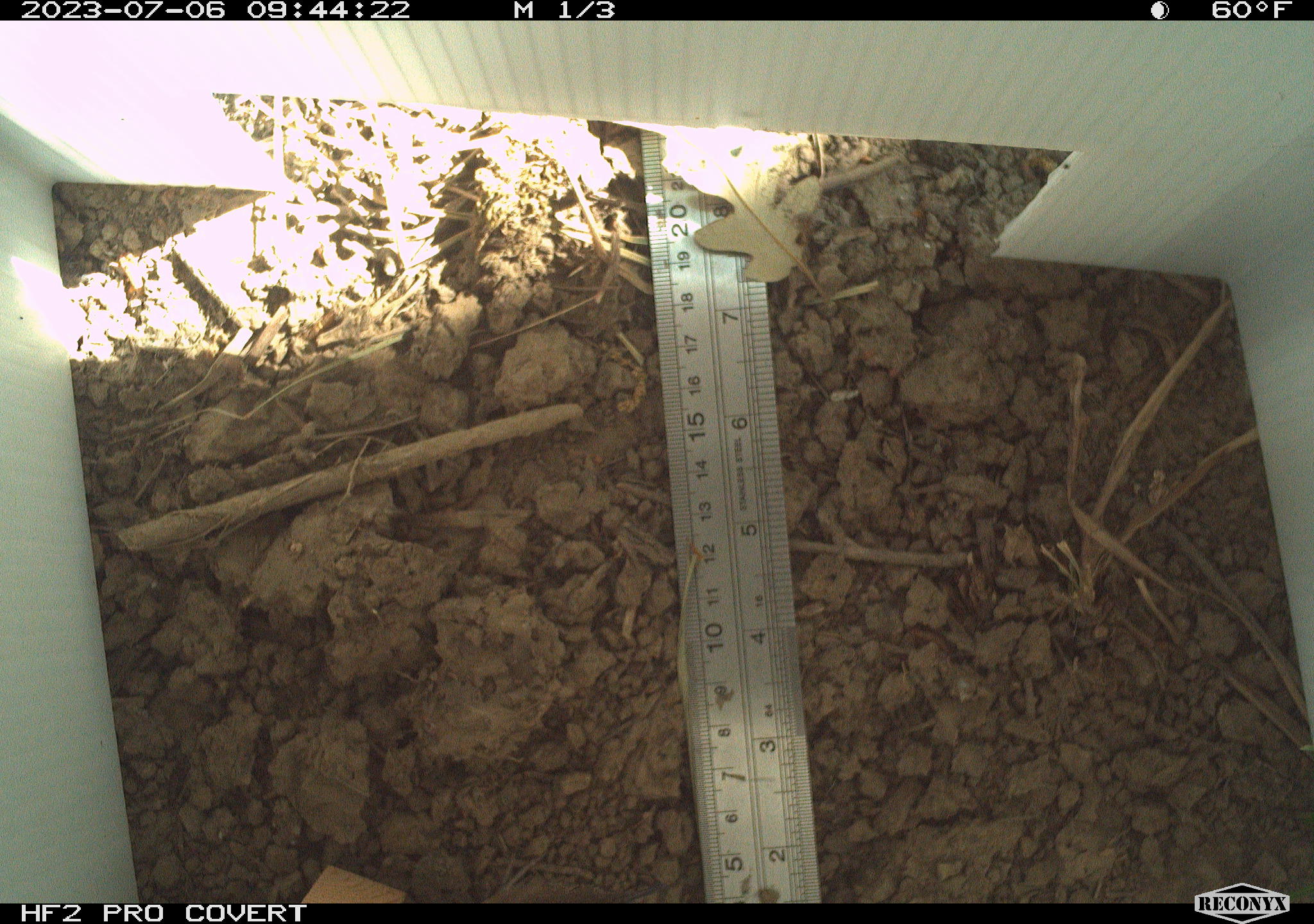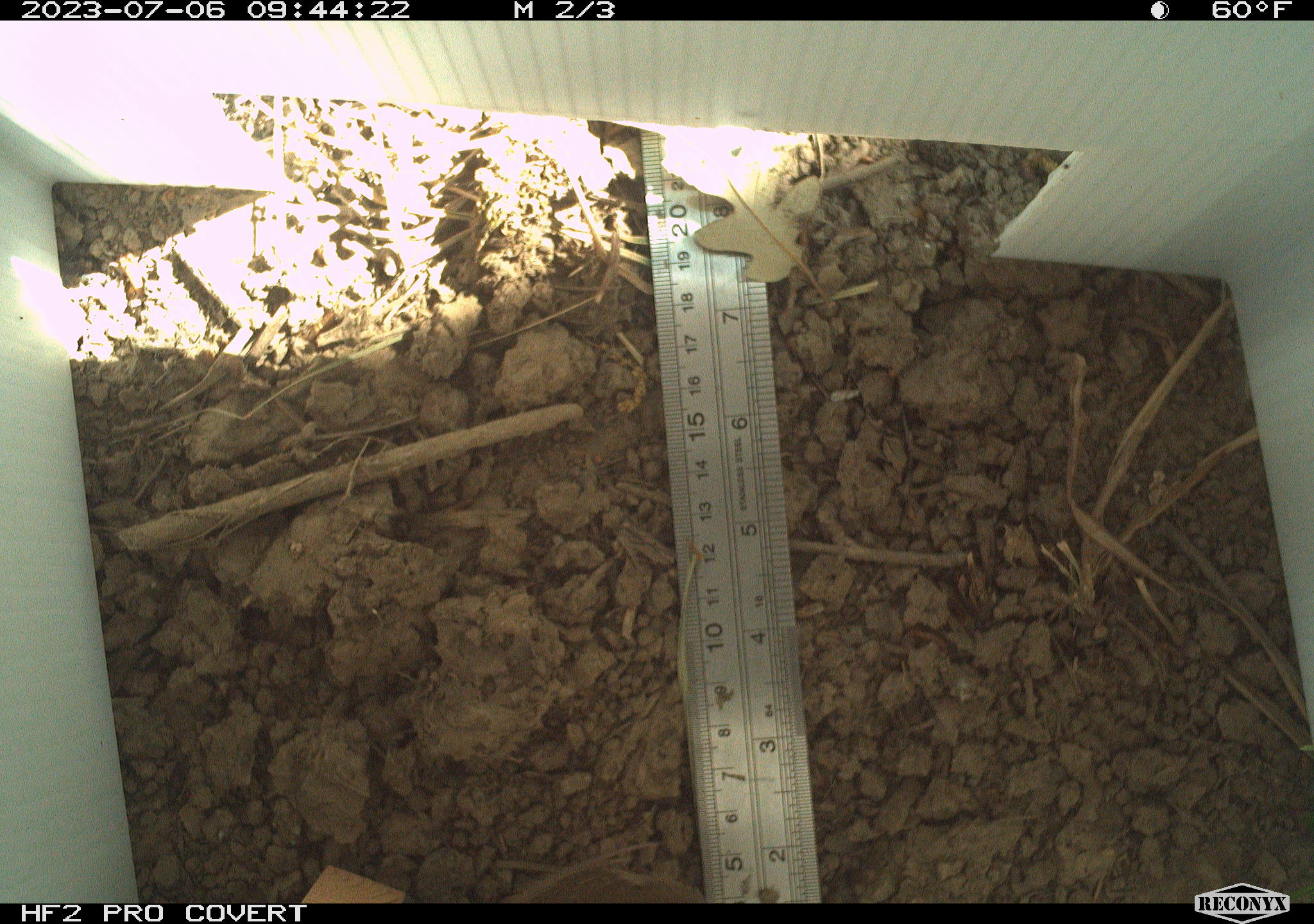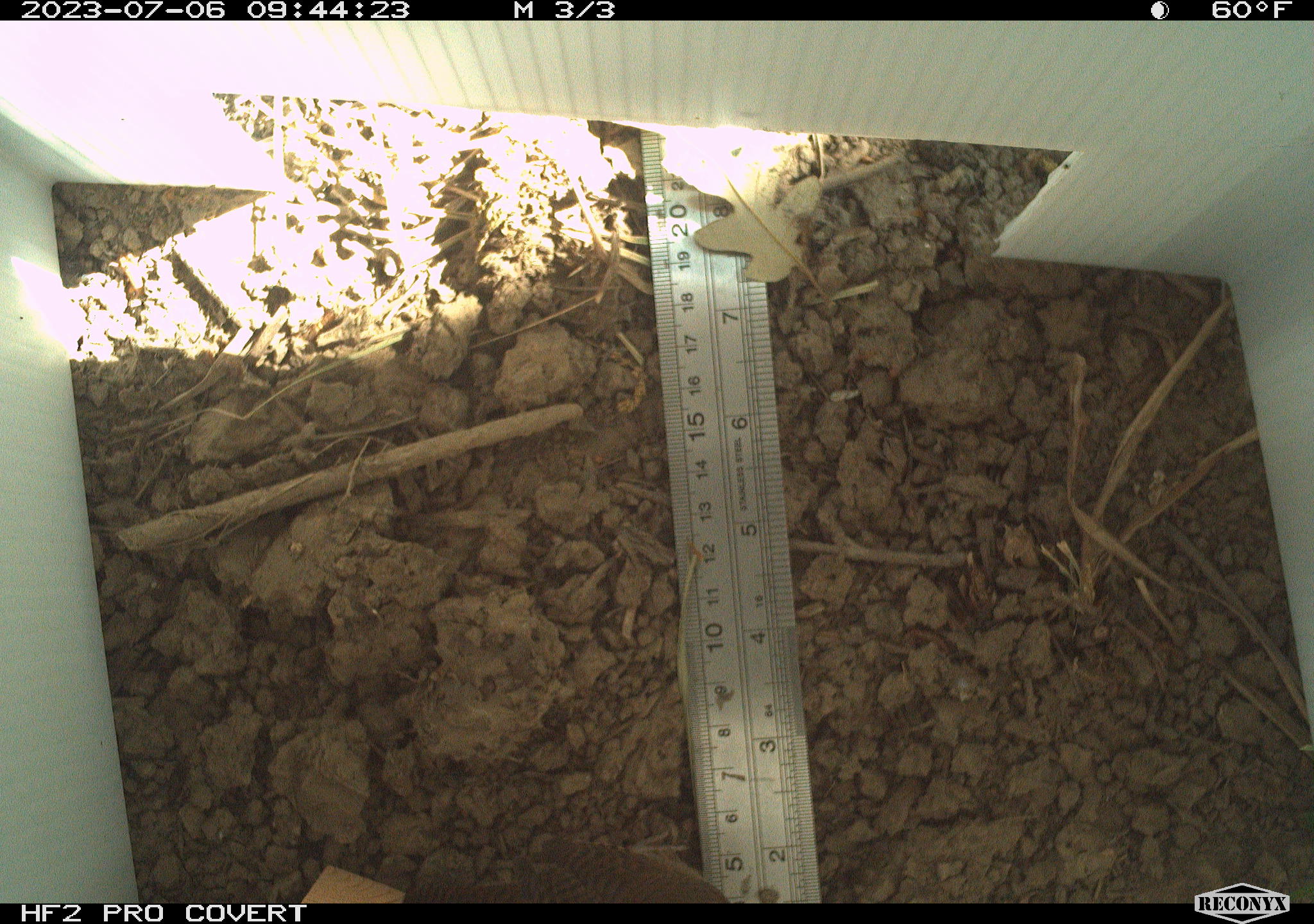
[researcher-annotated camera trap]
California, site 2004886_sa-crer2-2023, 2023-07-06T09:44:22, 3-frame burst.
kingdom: Animalia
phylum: Chordata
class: Aves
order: Passeriformes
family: Troglodytidae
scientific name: Troglodytidae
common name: wren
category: troglodytidae family